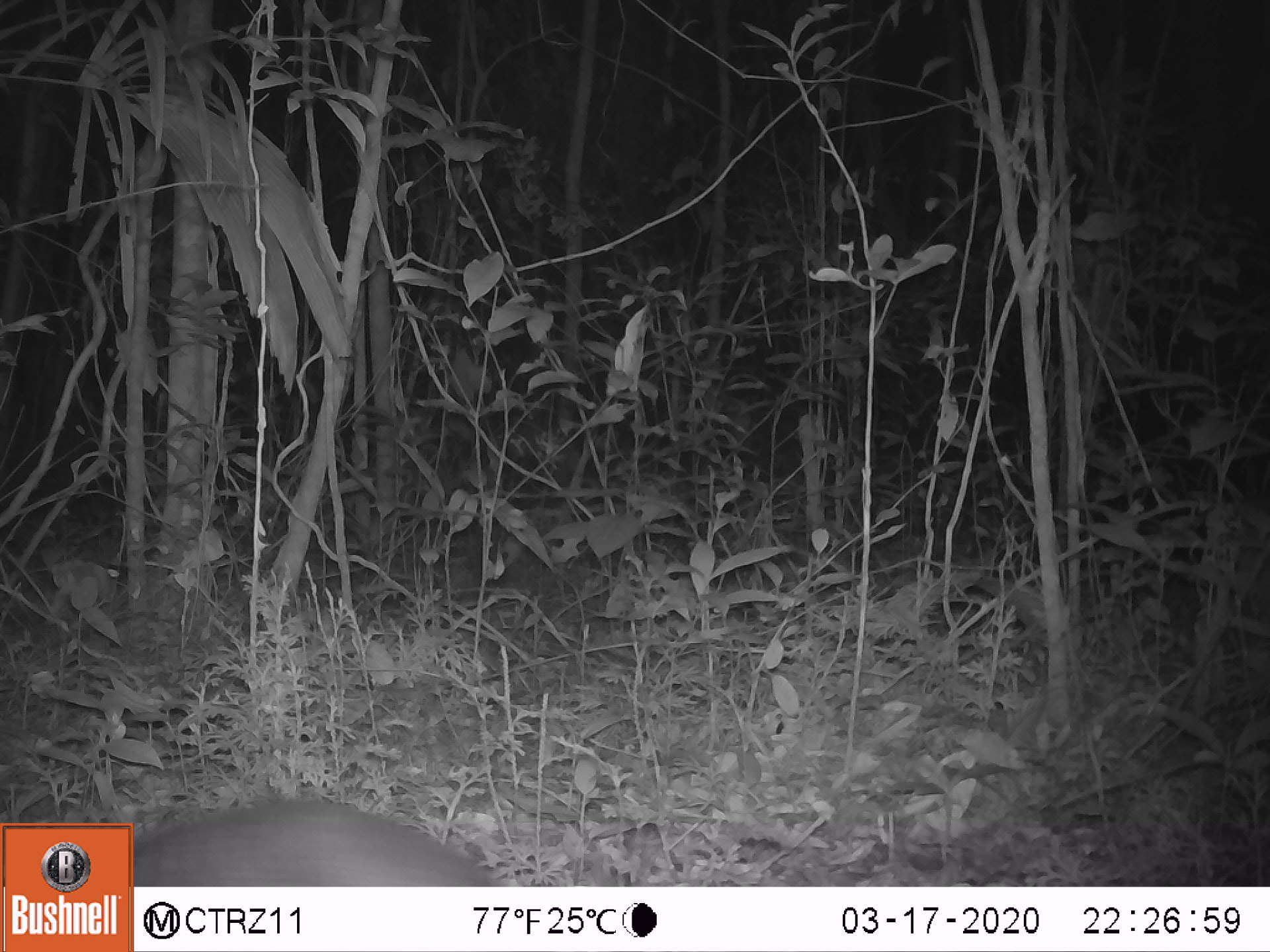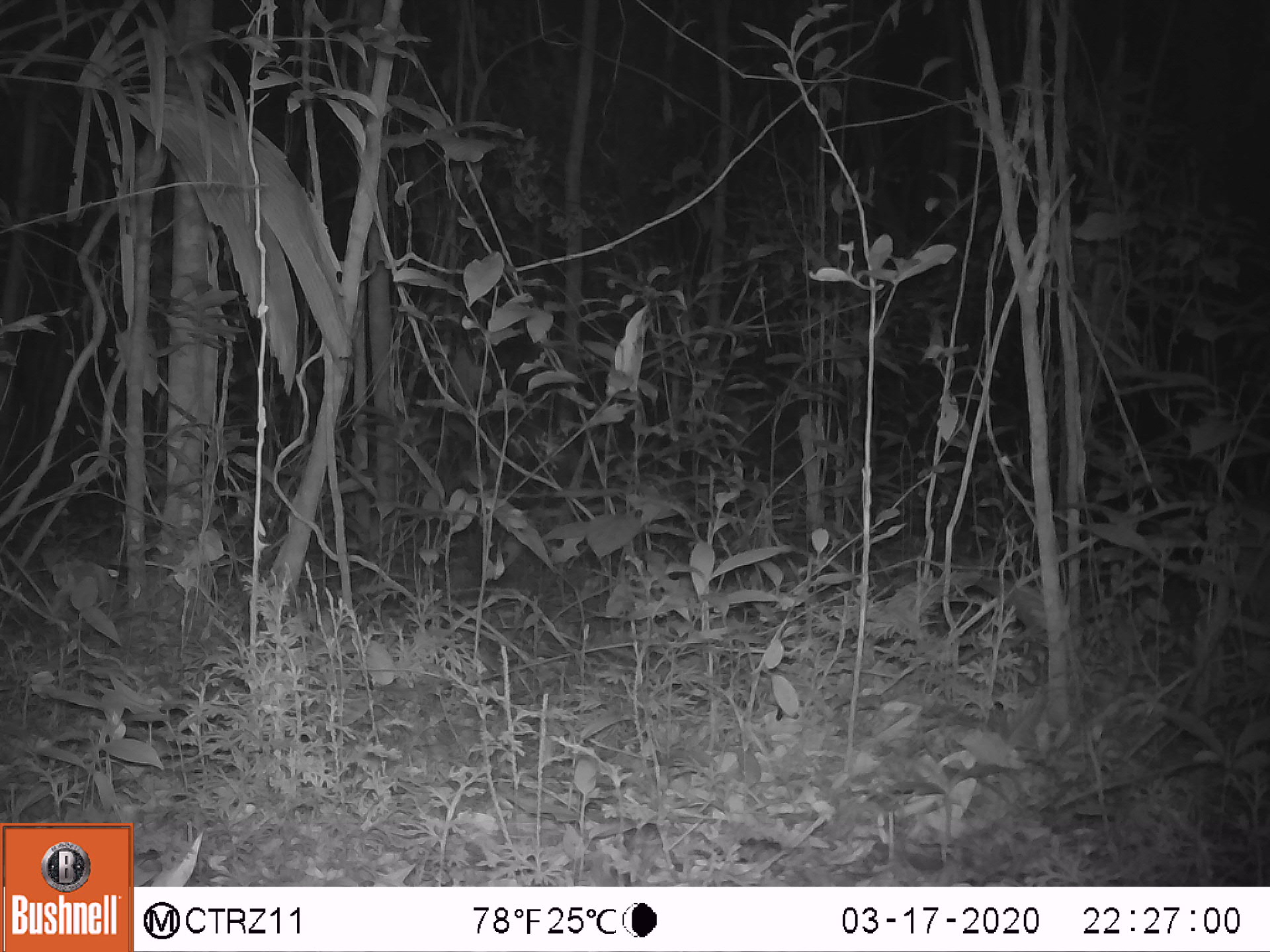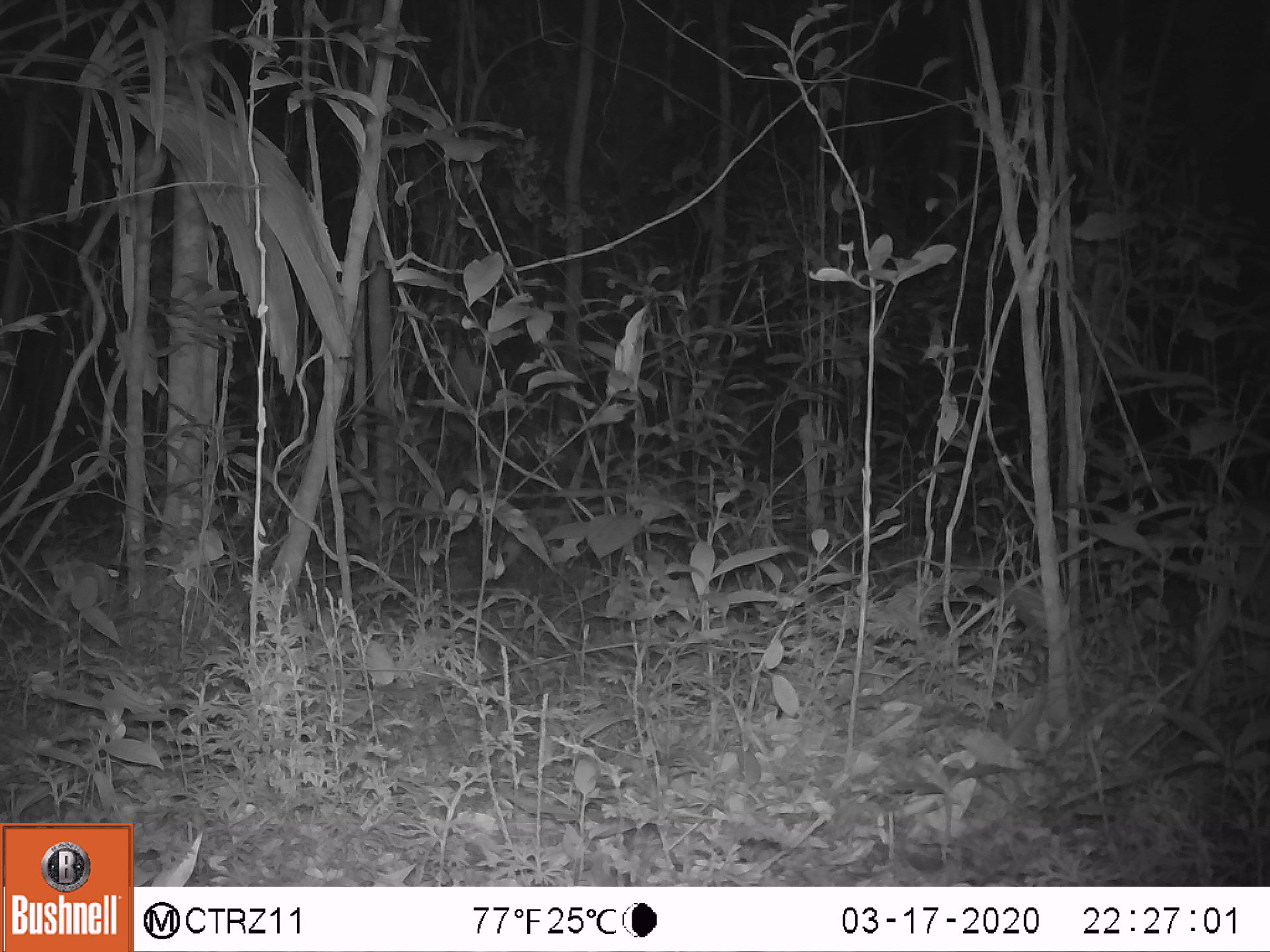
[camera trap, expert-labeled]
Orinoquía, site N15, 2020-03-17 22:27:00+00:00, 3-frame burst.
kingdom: Animalia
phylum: Chordata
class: Mammalia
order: Cingulata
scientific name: Cingulata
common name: armadillo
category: unknown armadillo